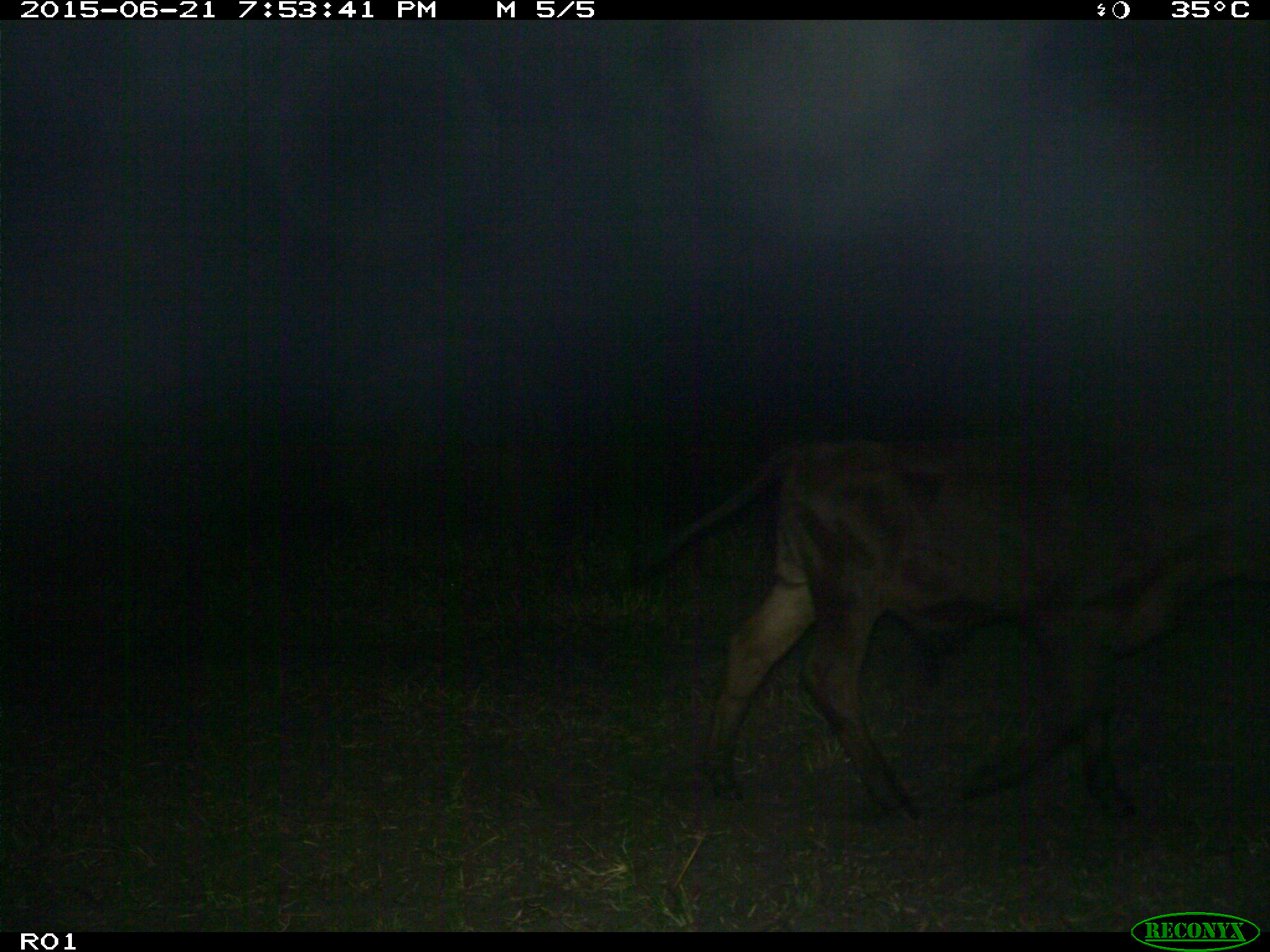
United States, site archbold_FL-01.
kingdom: Animalia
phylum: Chordata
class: Mammalia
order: Artiodactyla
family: Bovidae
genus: Bos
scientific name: Bos taurus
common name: domestic cow